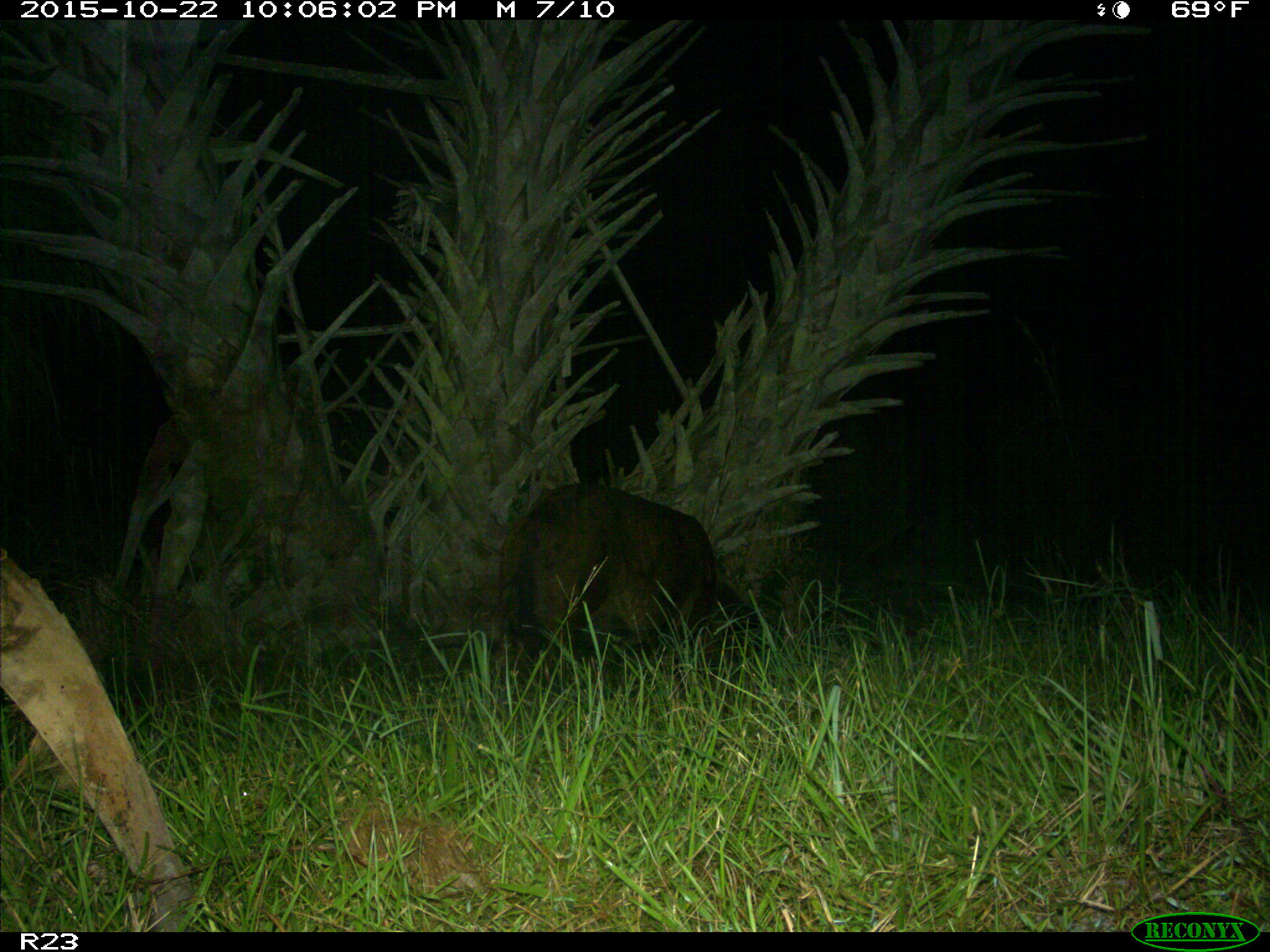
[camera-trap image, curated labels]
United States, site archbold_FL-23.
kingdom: Animalia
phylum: Chordata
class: Mammalia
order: Artiodactyla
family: Suidae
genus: Sus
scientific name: Sus scrofa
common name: wild boar